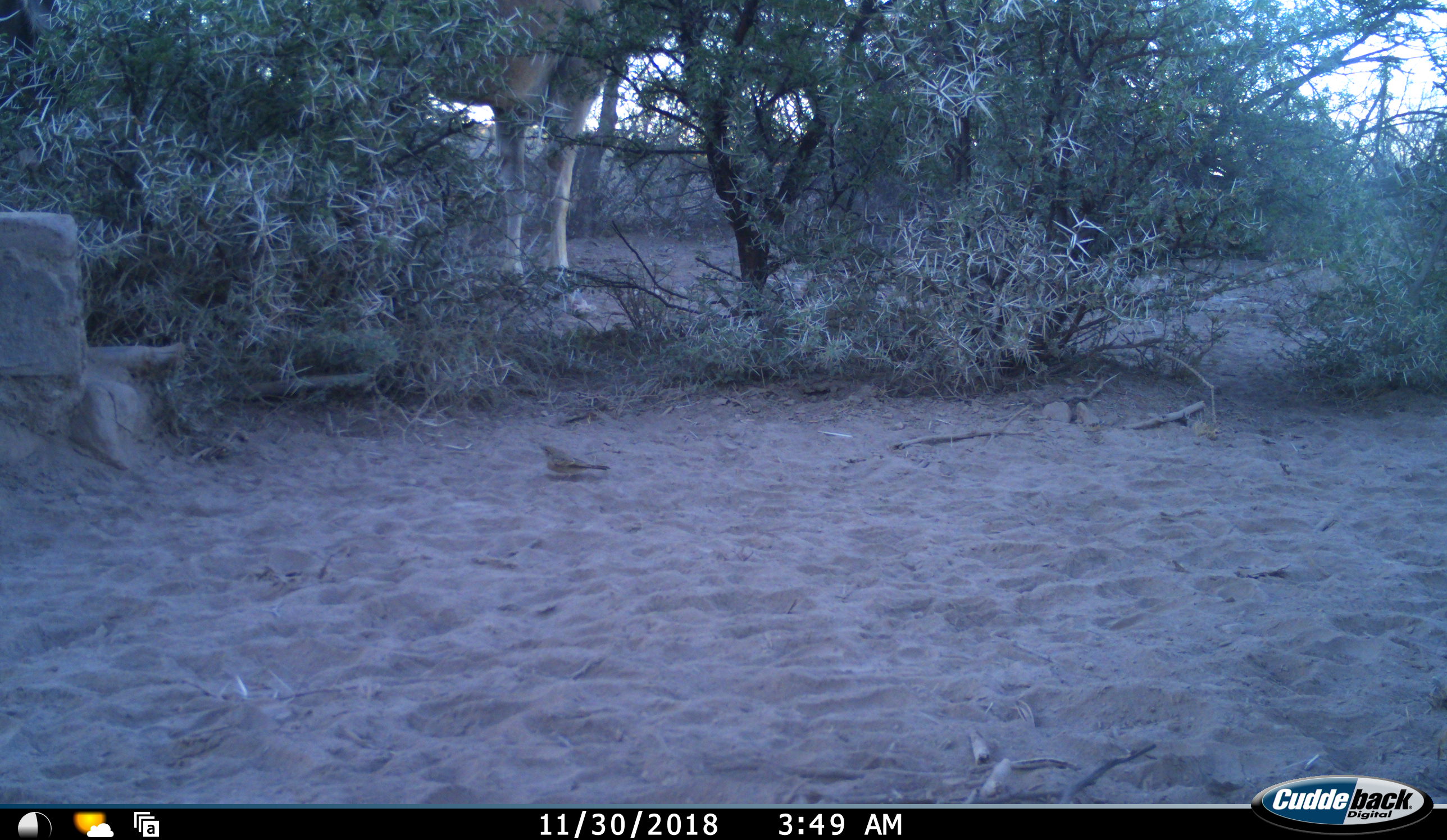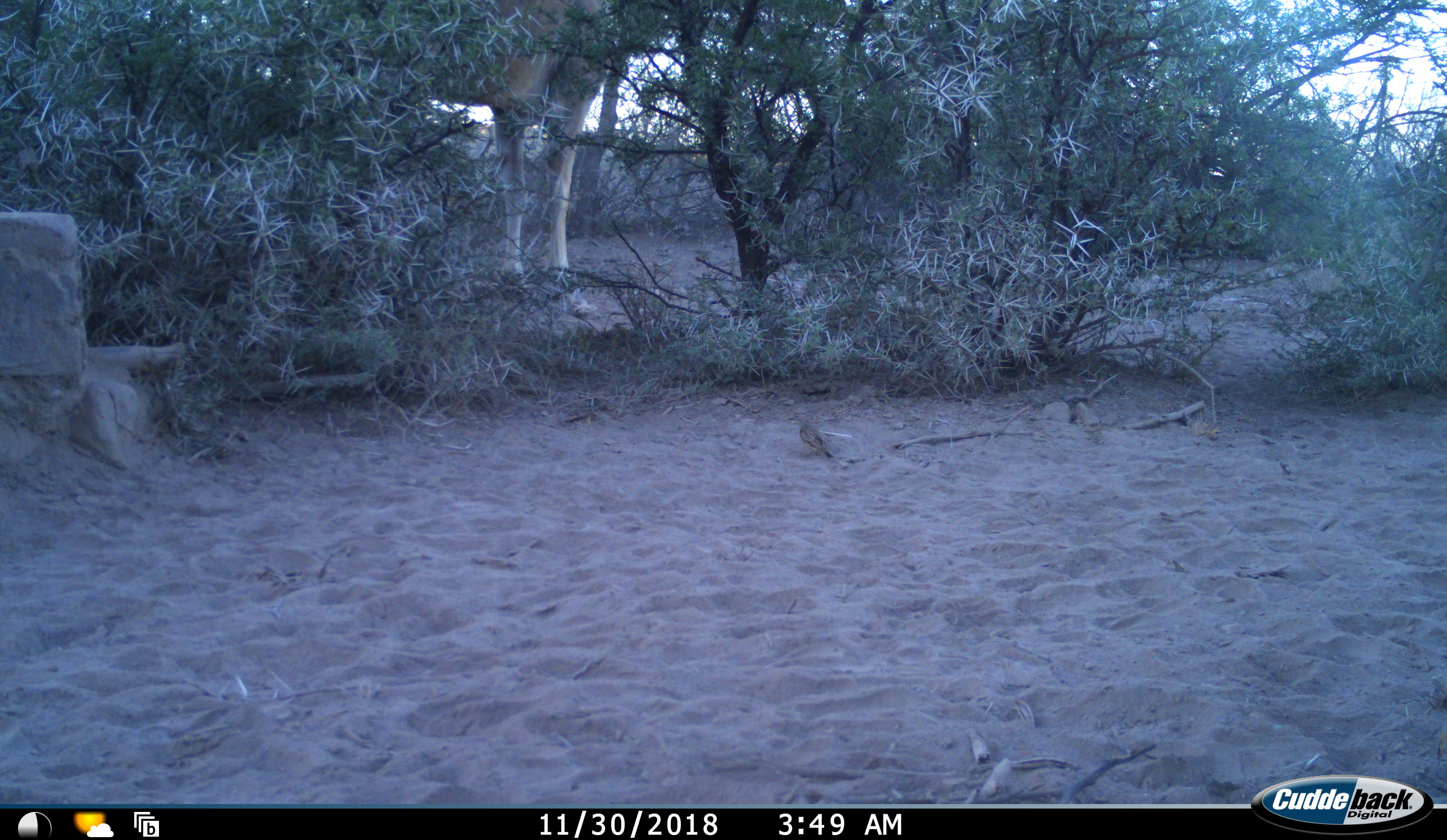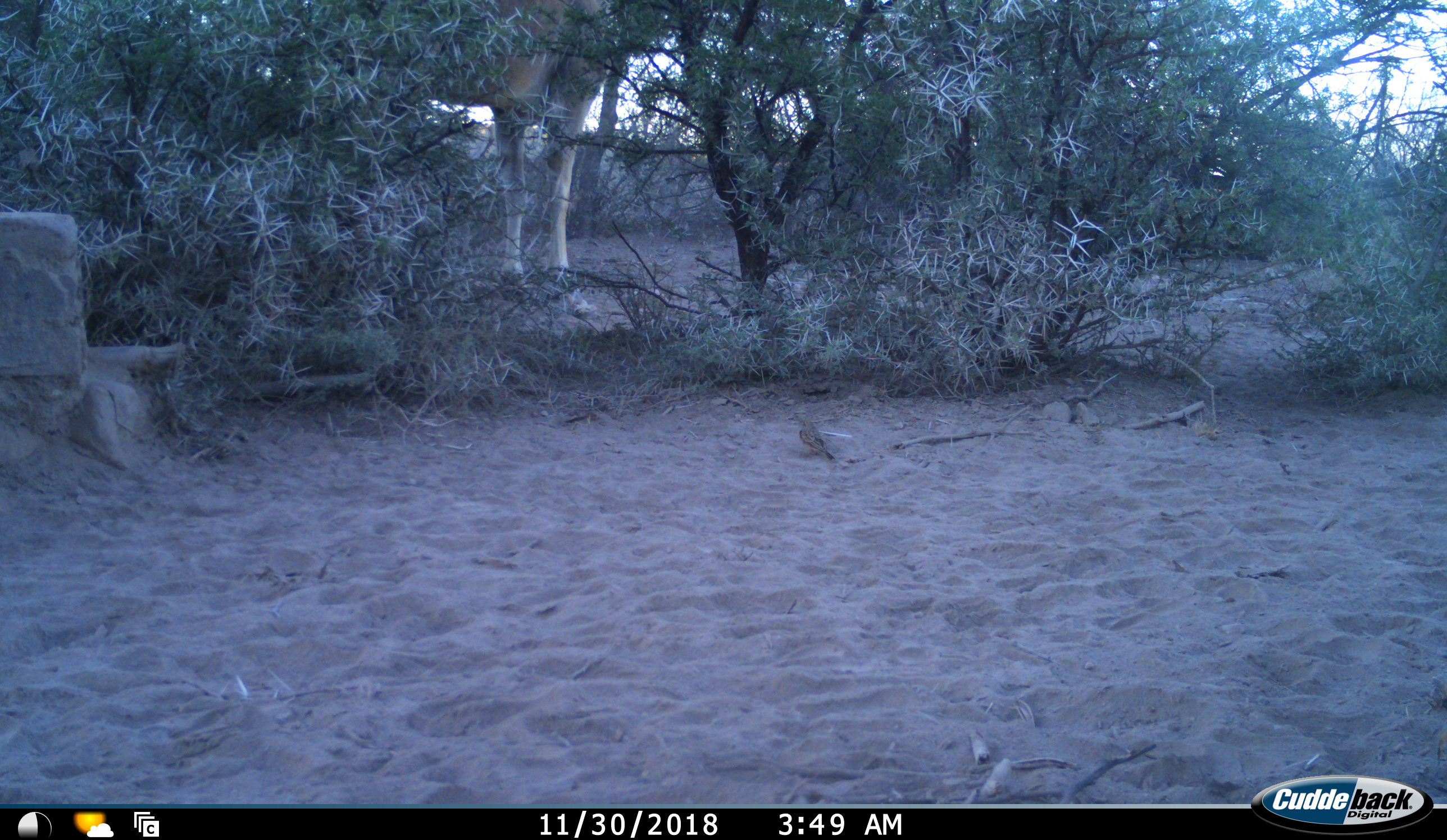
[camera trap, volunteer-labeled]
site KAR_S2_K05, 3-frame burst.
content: unidentified animal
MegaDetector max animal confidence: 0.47